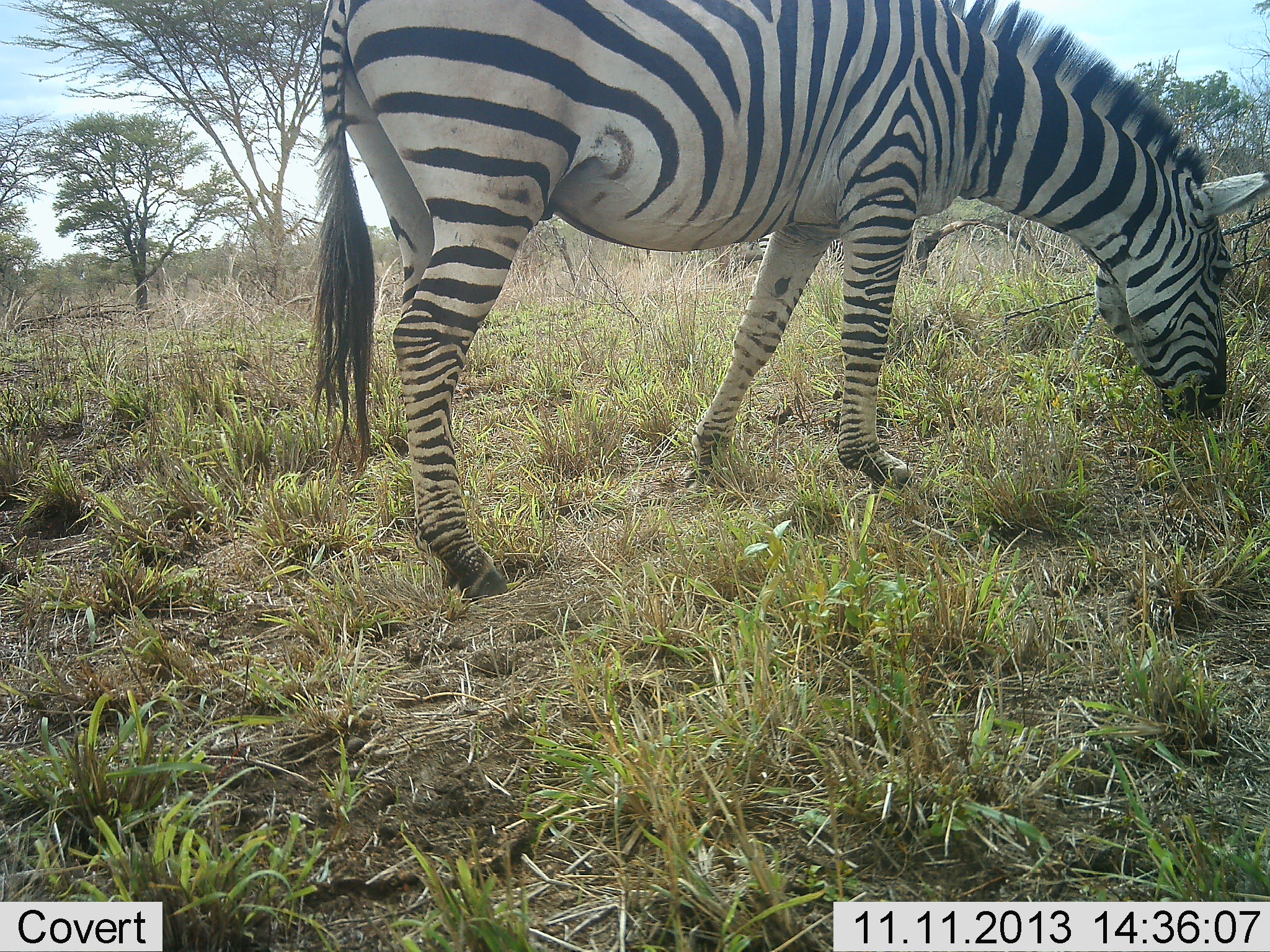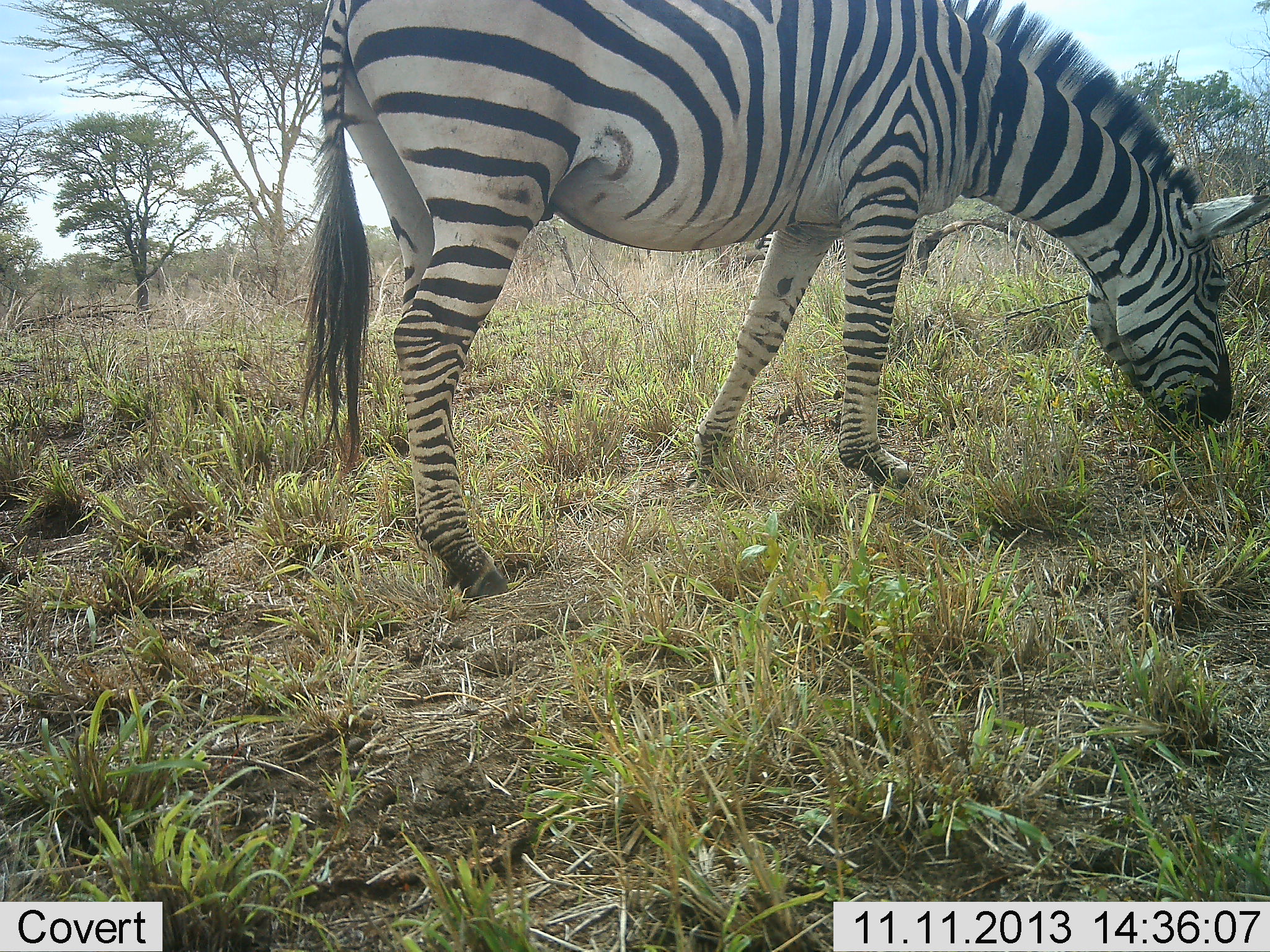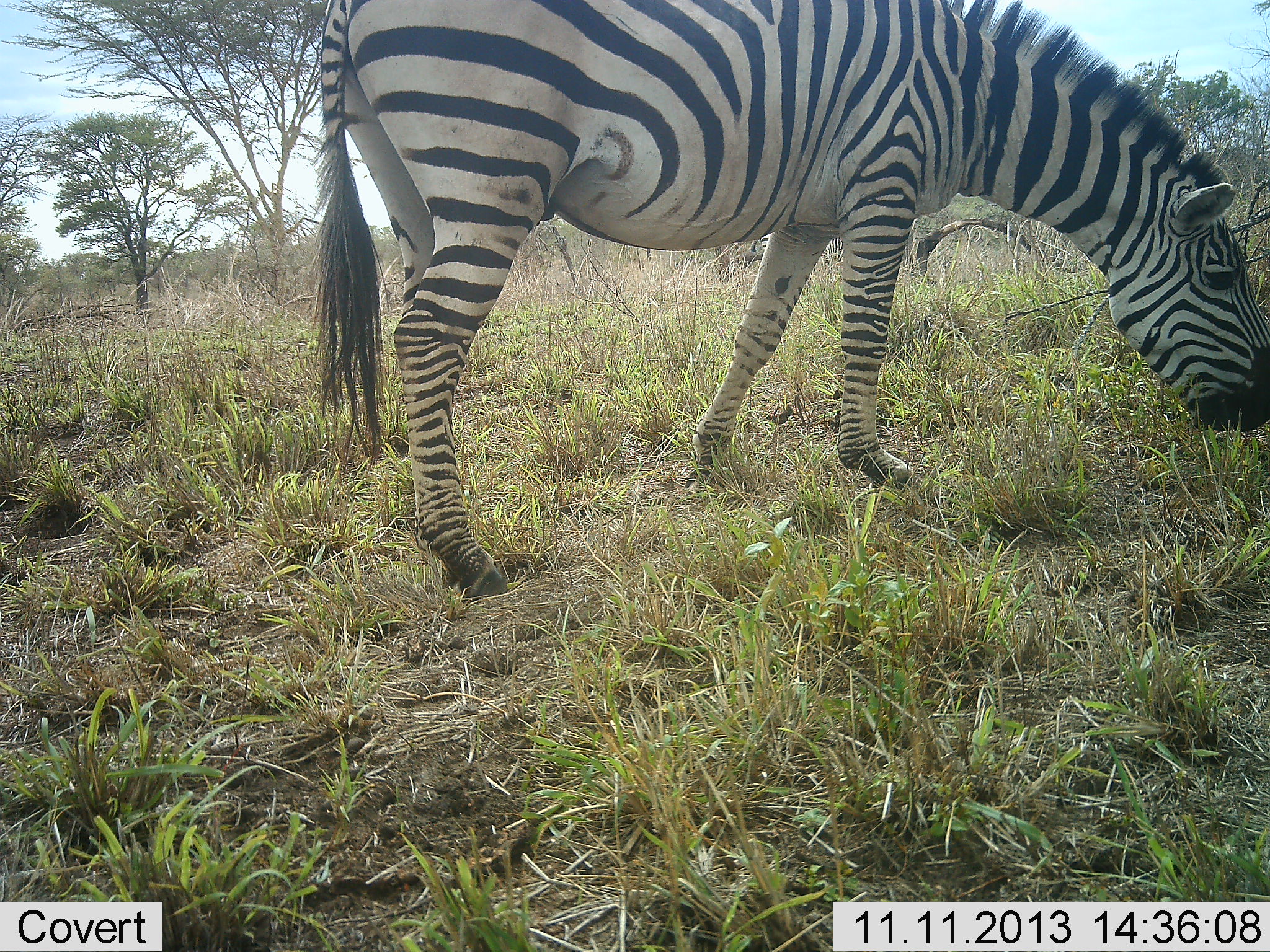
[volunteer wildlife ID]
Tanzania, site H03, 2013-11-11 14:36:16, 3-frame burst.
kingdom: Animalia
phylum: Chordata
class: Mammalia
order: Perissodactyla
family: Equidae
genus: Equus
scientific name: Equus quagga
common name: plains zebra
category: zebra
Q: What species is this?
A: Zebra (plains zebra) (Equus quagga).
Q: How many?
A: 1.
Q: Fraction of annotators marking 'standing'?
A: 40%.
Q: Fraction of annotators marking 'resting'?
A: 0%.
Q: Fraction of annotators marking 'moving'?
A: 0%.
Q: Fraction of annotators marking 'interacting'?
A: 0%.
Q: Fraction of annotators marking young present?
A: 0%.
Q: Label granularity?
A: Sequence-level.